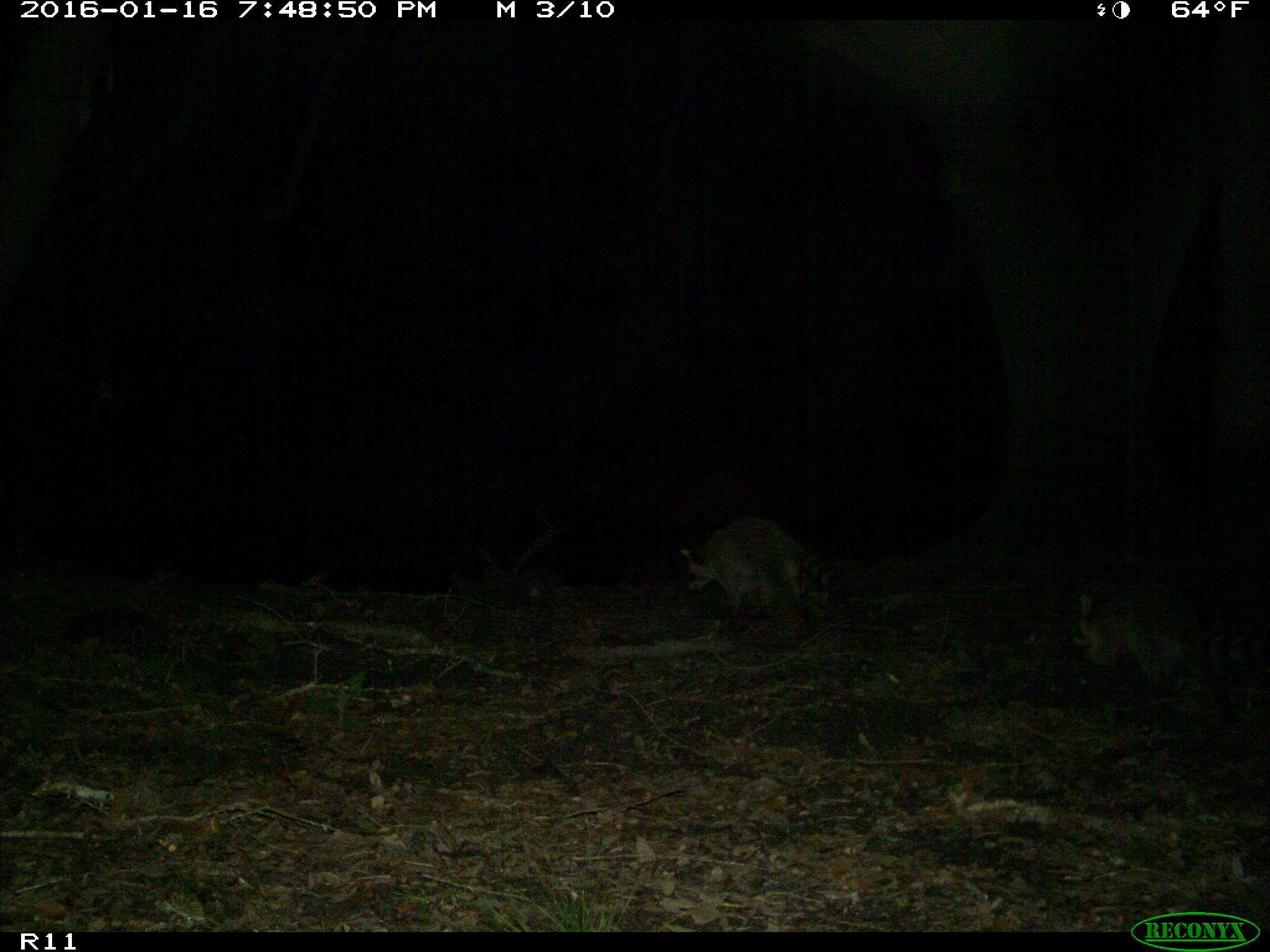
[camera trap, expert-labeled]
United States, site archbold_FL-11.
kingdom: Animalia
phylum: Chordata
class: Mammalia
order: Carnivora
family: Procyonidae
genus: Procyon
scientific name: Procyon lotor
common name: common raccoon